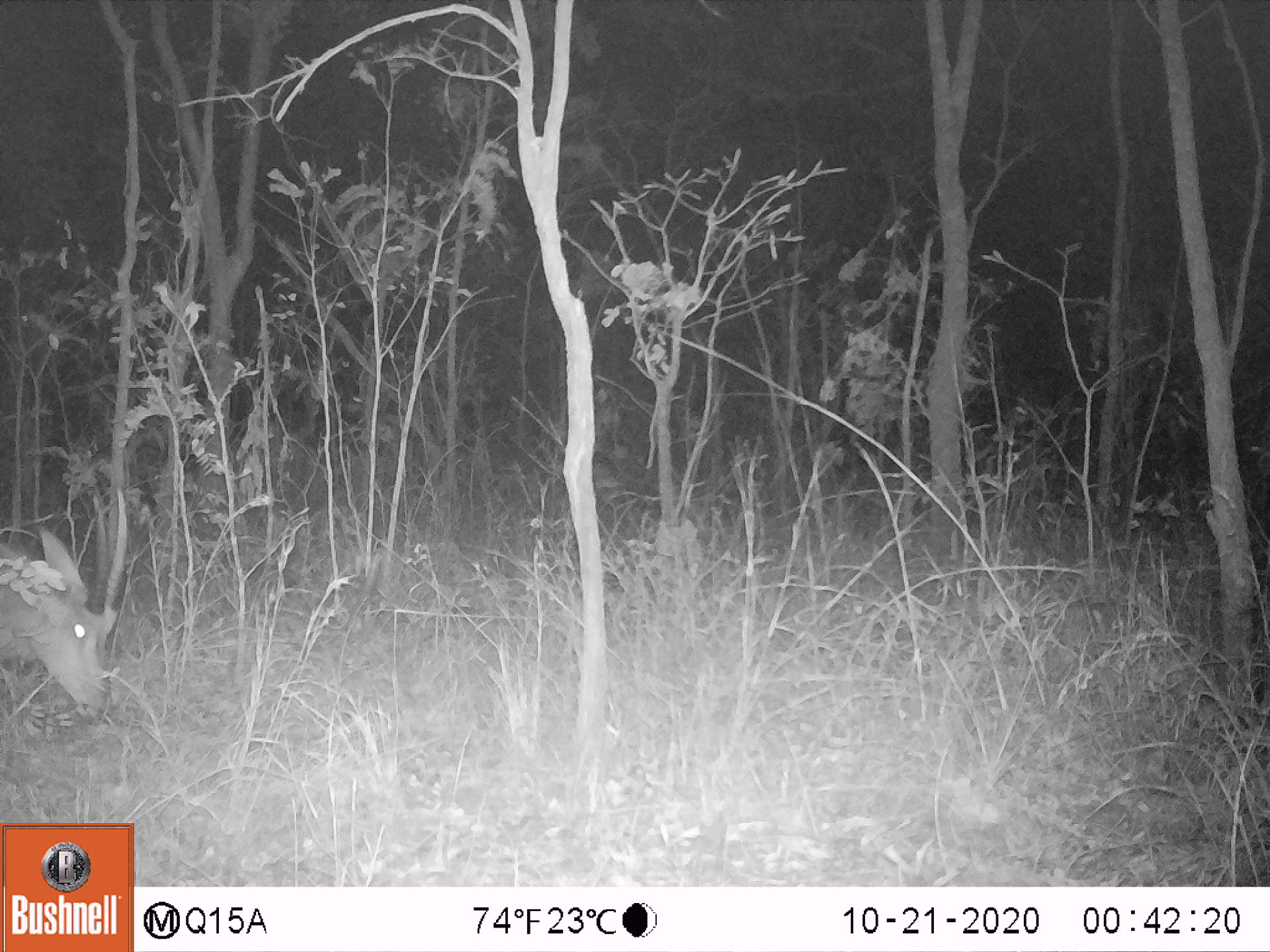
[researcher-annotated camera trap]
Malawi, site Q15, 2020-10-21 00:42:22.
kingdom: Animalia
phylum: Chordata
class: Mammalia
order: Artiodactyla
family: Bovidae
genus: Hippotragus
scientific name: Hippotragus niger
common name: sable antelope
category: sable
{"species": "sable (sable antelope) (Hippotragus niger)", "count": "1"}